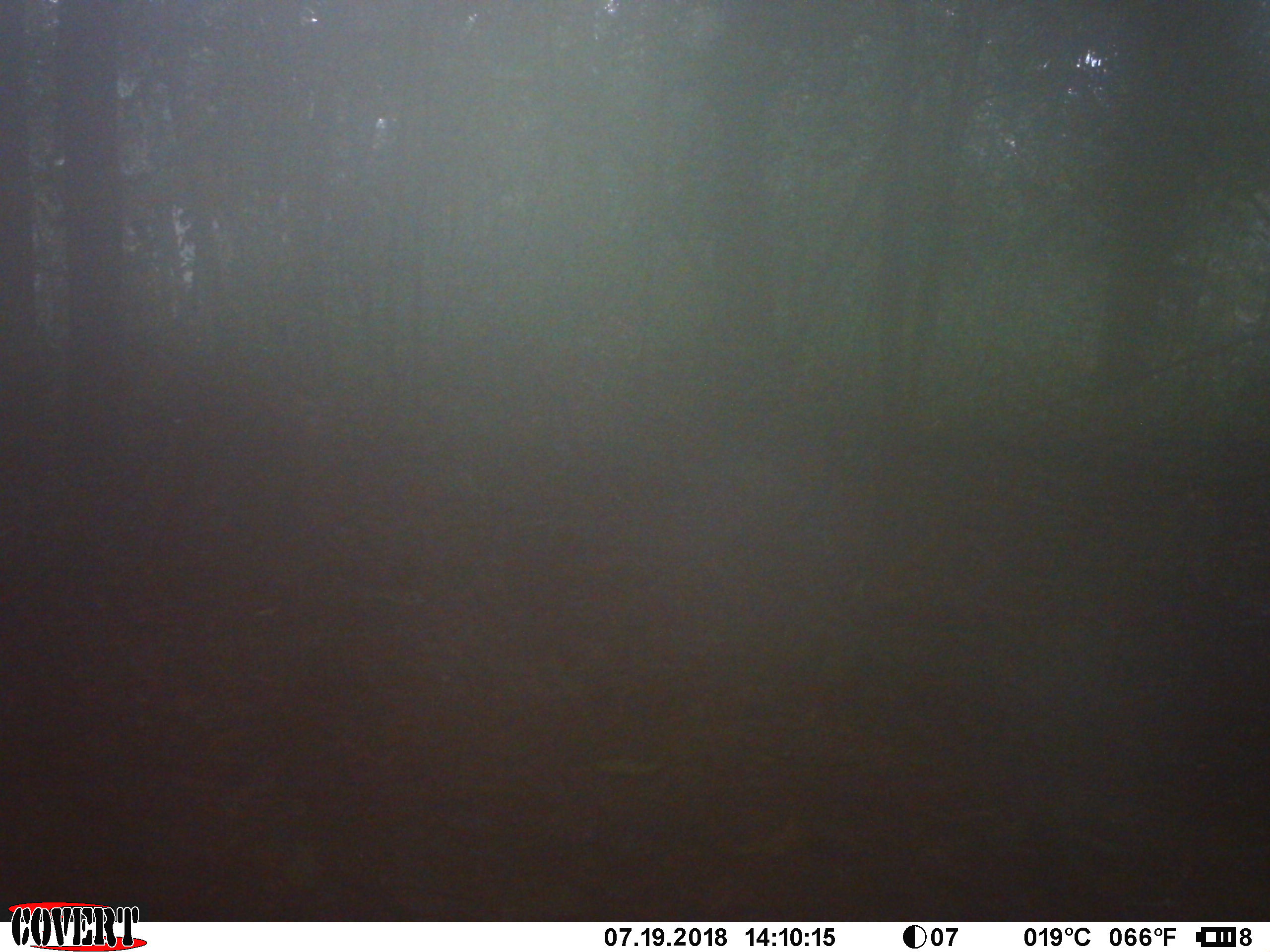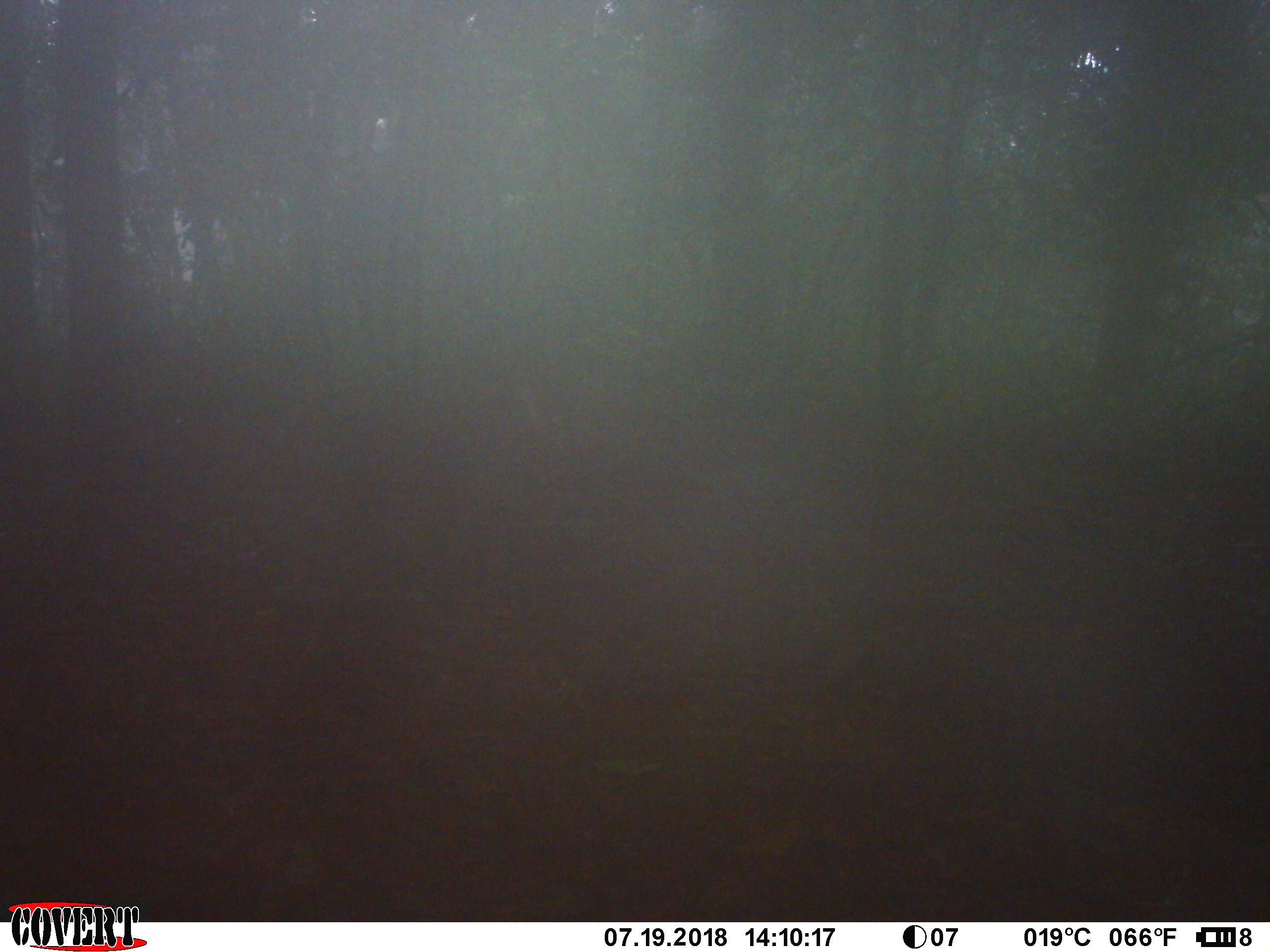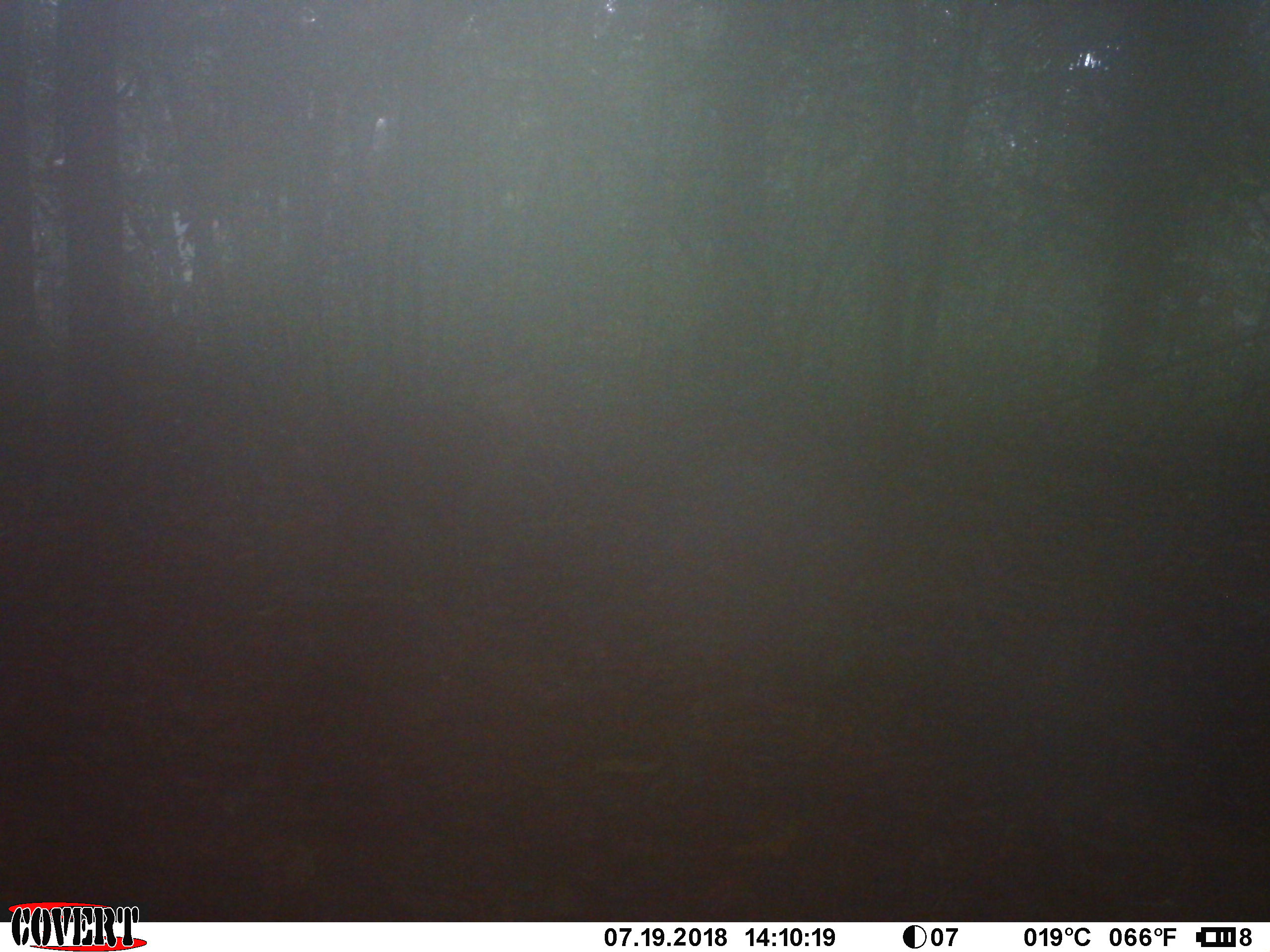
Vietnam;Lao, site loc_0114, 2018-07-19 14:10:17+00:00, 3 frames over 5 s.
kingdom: Animalia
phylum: Chordata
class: Mammalia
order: Primates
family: Cercopithecidae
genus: Macaca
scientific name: Macaca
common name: macaque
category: unidentified macaque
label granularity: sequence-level